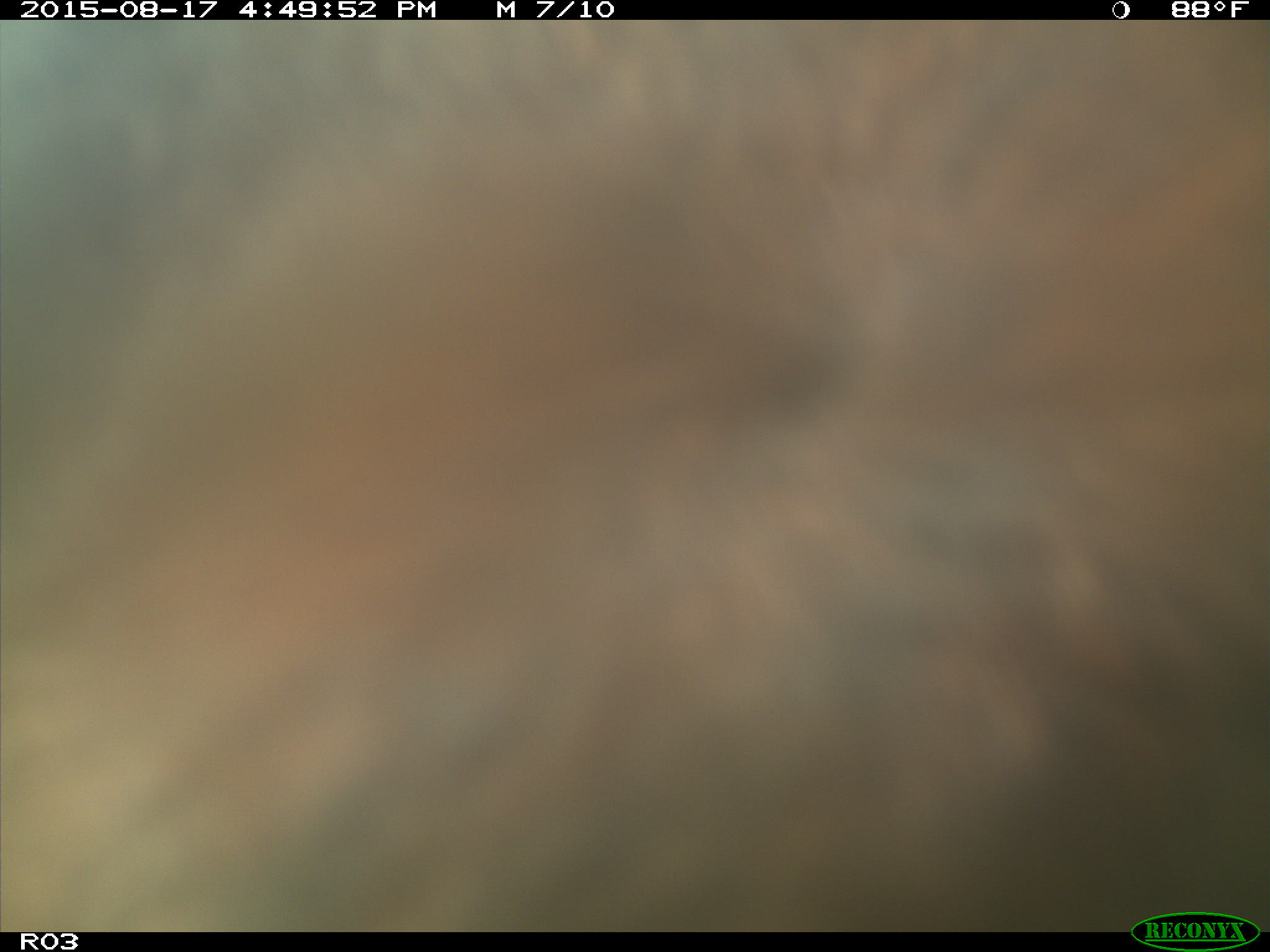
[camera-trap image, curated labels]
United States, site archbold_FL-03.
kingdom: Animalia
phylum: Chordata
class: Mammalia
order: Artiodactyla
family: Bovidae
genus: Bos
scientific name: Bos taurus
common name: domestic cow